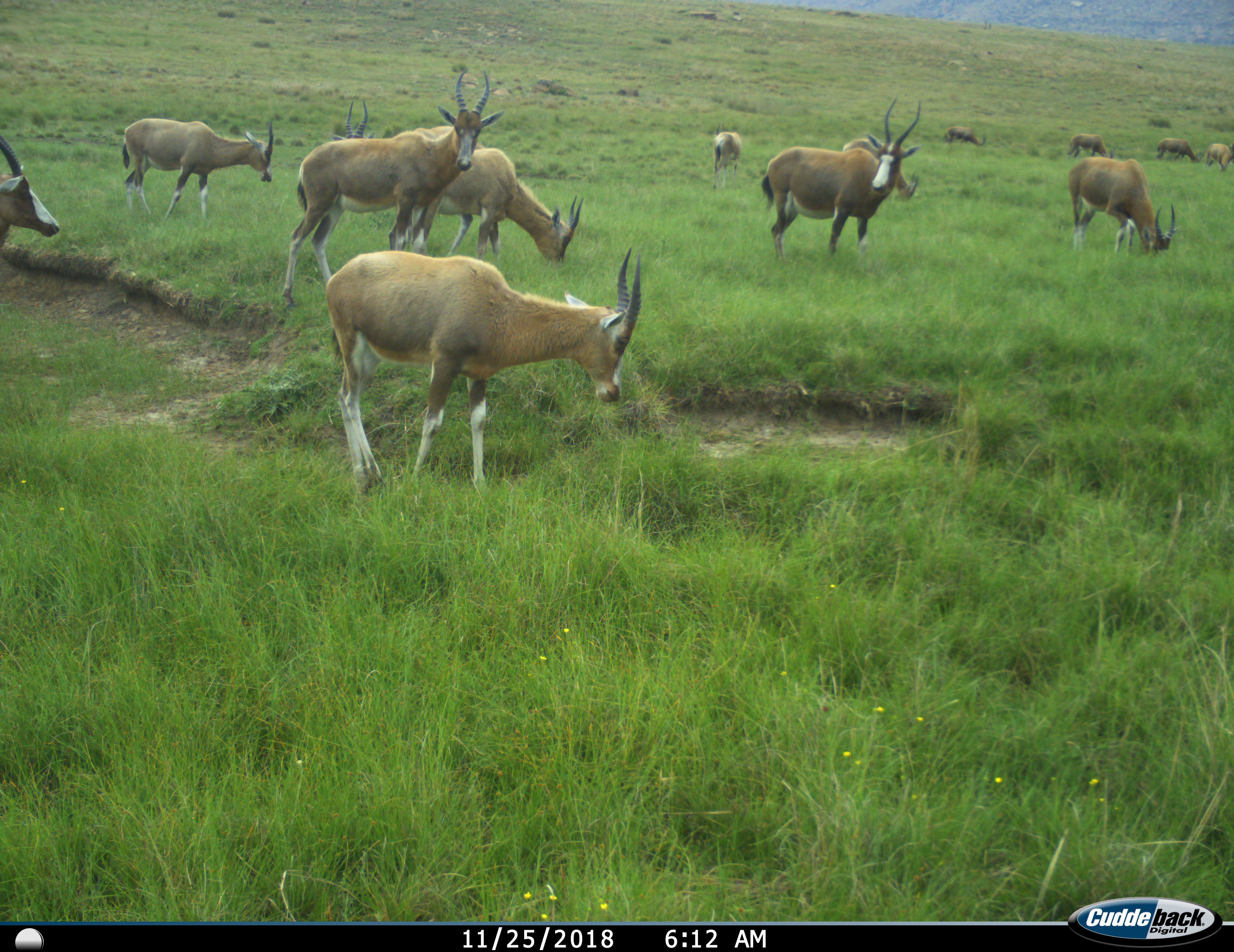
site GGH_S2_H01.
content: unidentified animal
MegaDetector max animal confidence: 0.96